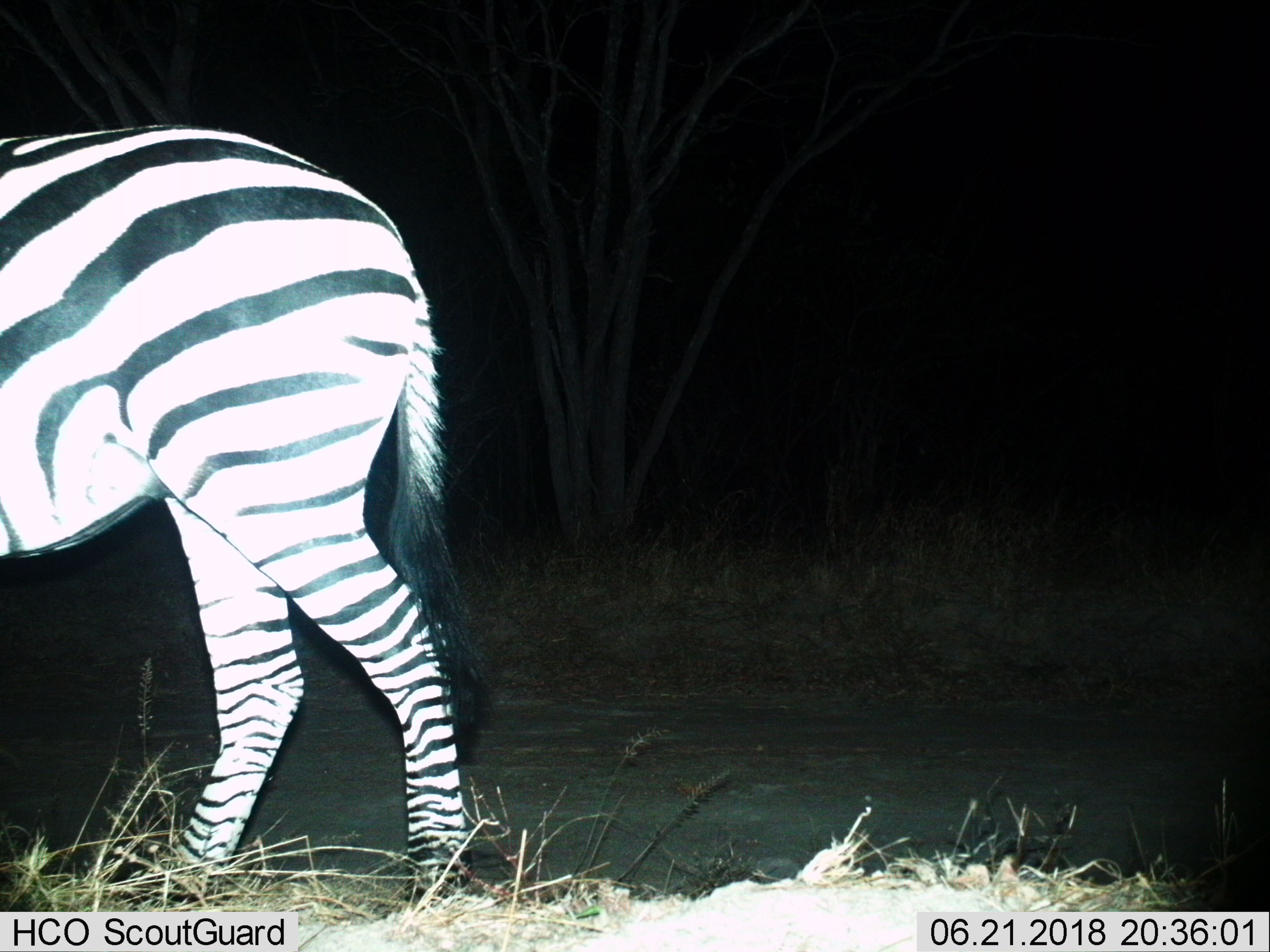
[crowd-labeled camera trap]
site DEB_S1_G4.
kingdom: Animalia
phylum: Chordata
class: Mammalia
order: Perissodactyla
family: Equidae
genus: Equus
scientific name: Equus quagga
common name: plains zebra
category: zebraplains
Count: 1.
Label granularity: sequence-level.